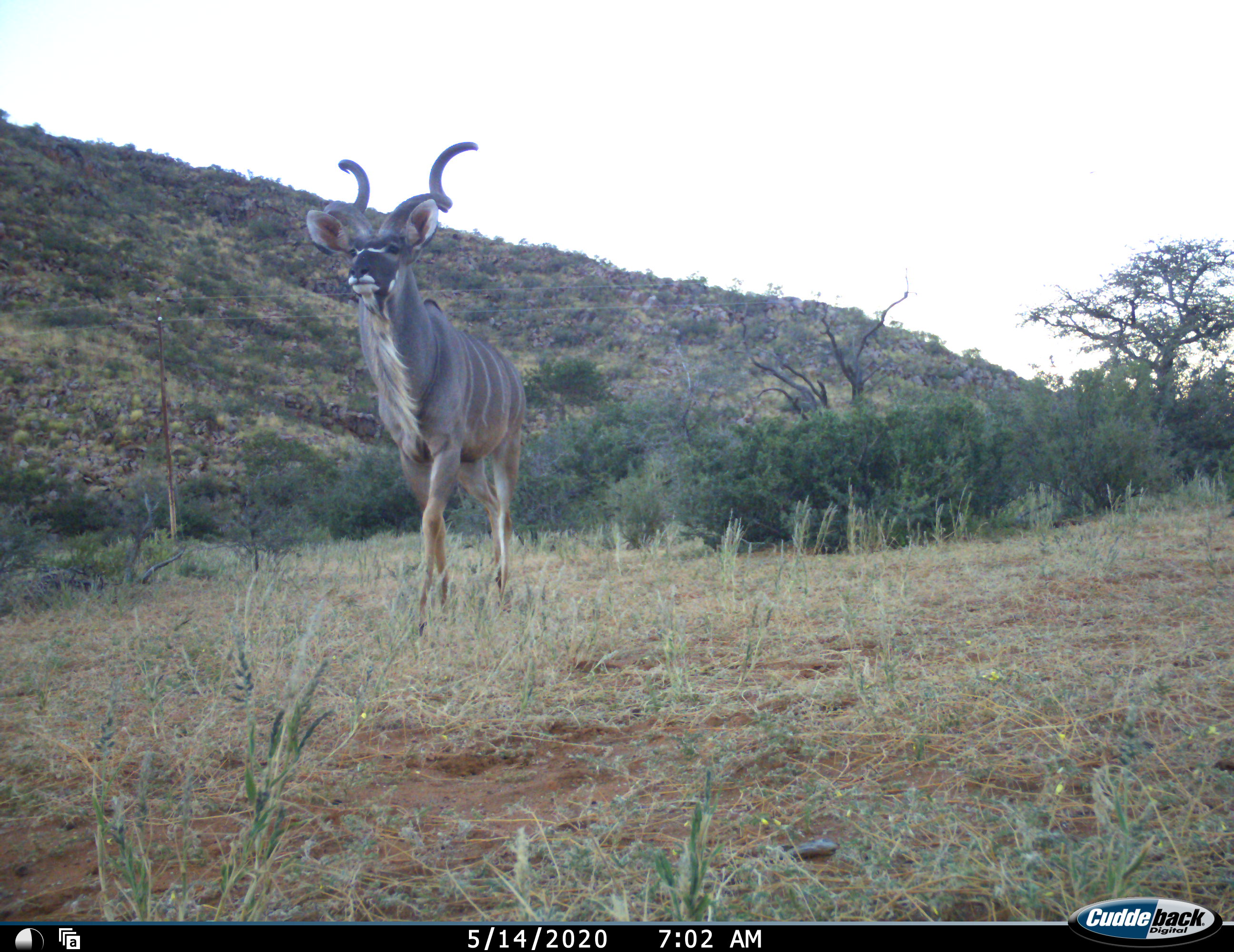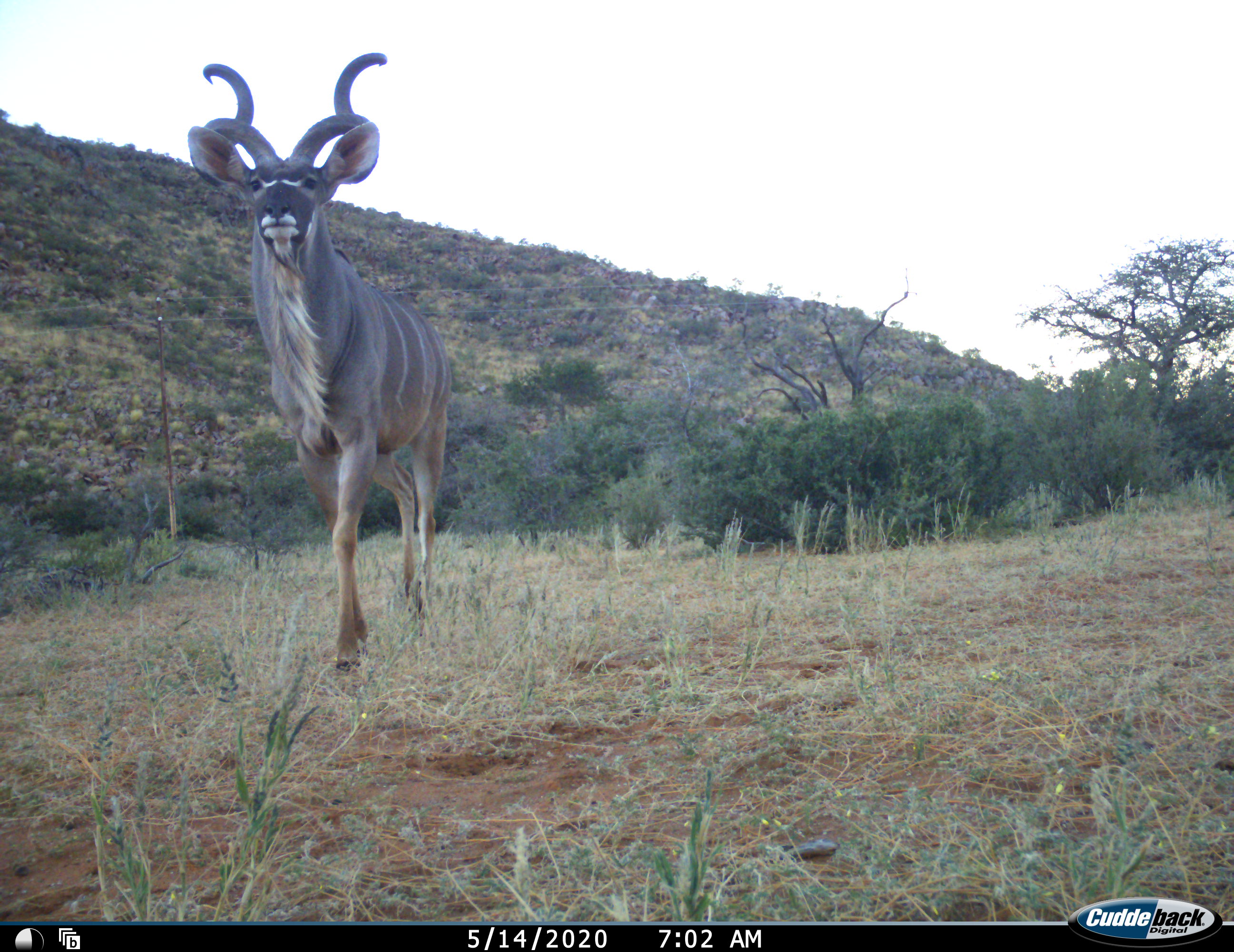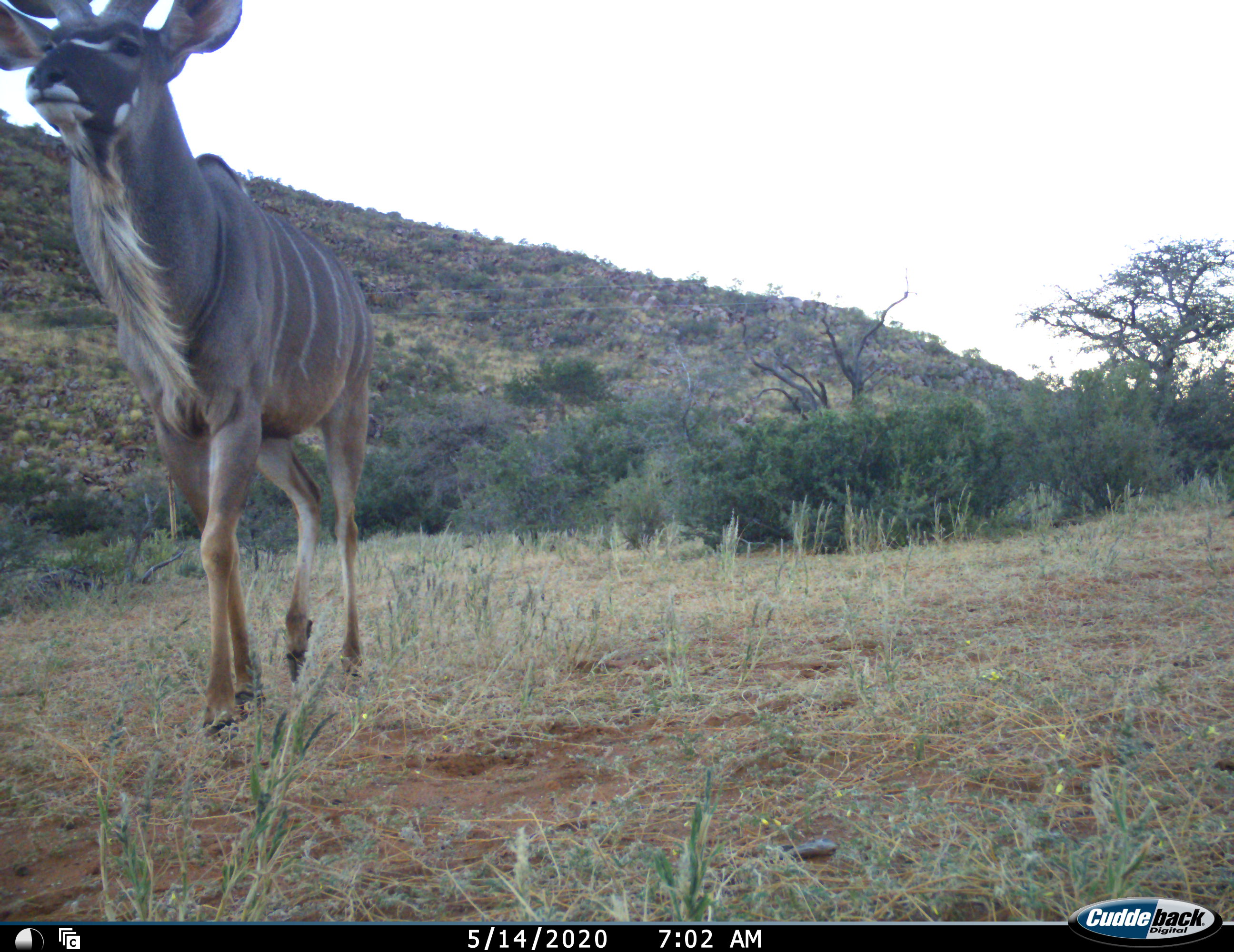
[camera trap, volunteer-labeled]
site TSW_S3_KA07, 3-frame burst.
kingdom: Animalia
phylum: Chordata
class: Mammalia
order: Artiodactyla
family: Bovidae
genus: Tragelaphus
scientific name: Tragelaphus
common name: kudu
Kudu (Tragelaphus), count 1. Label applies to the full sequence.